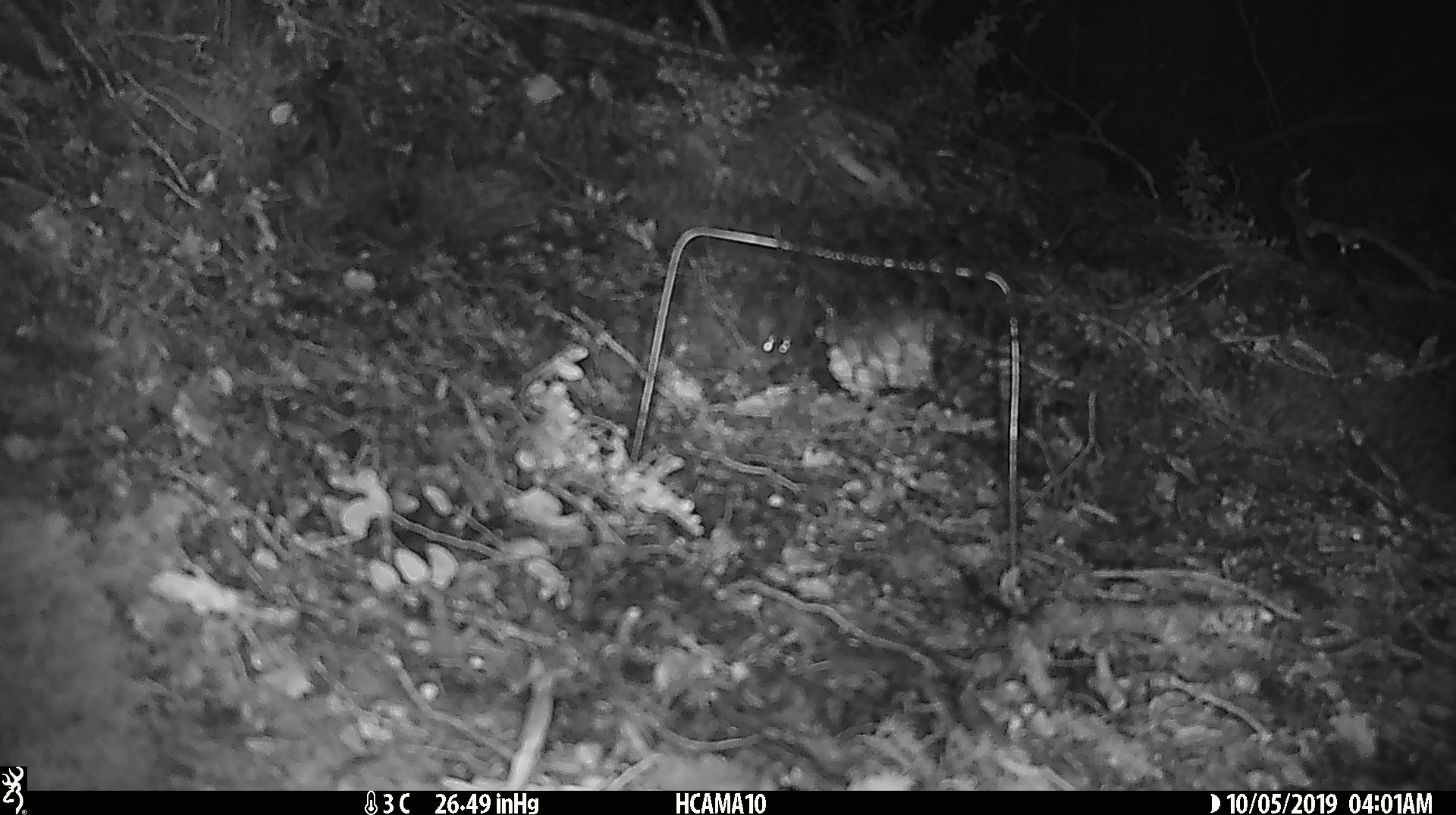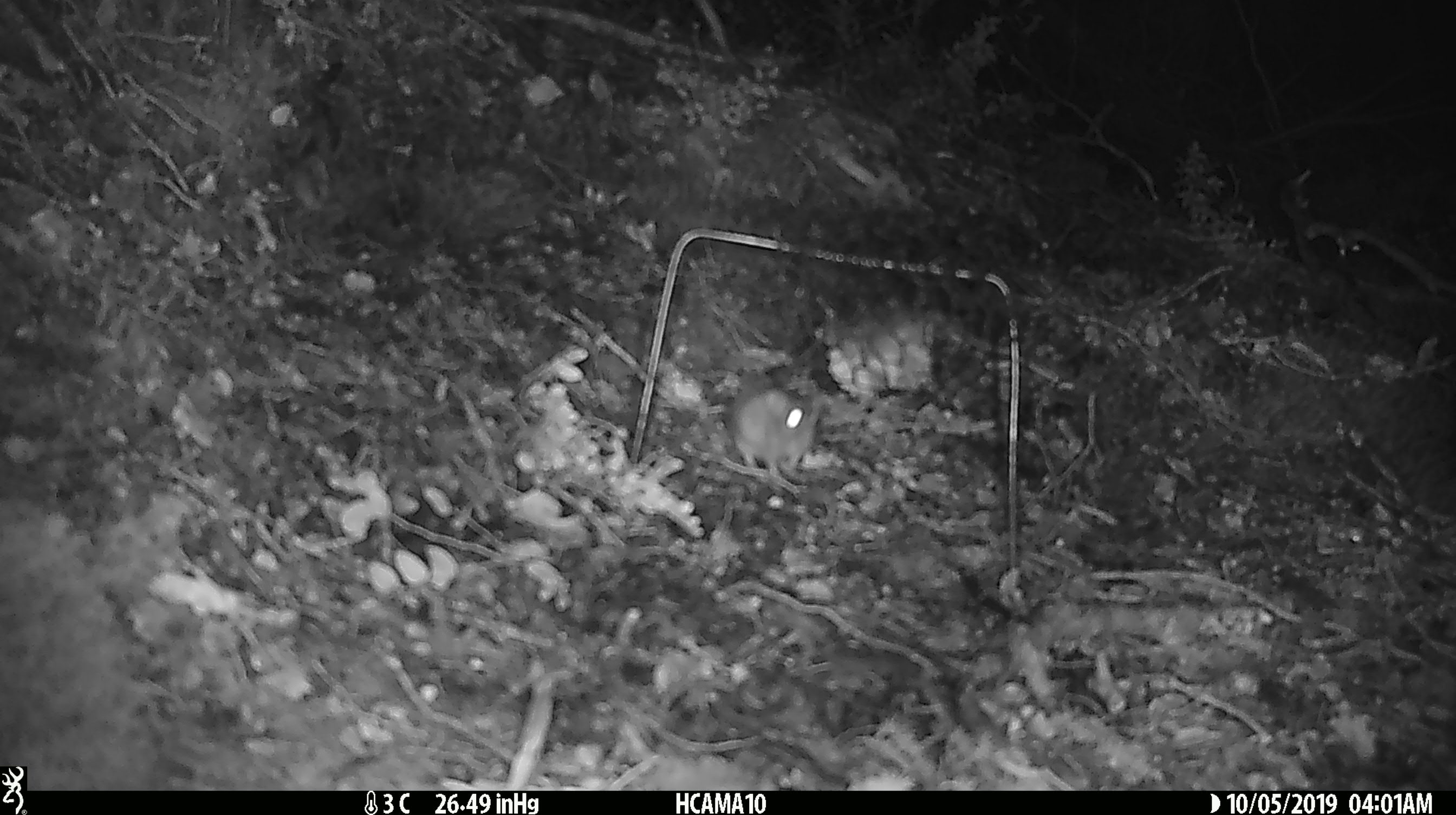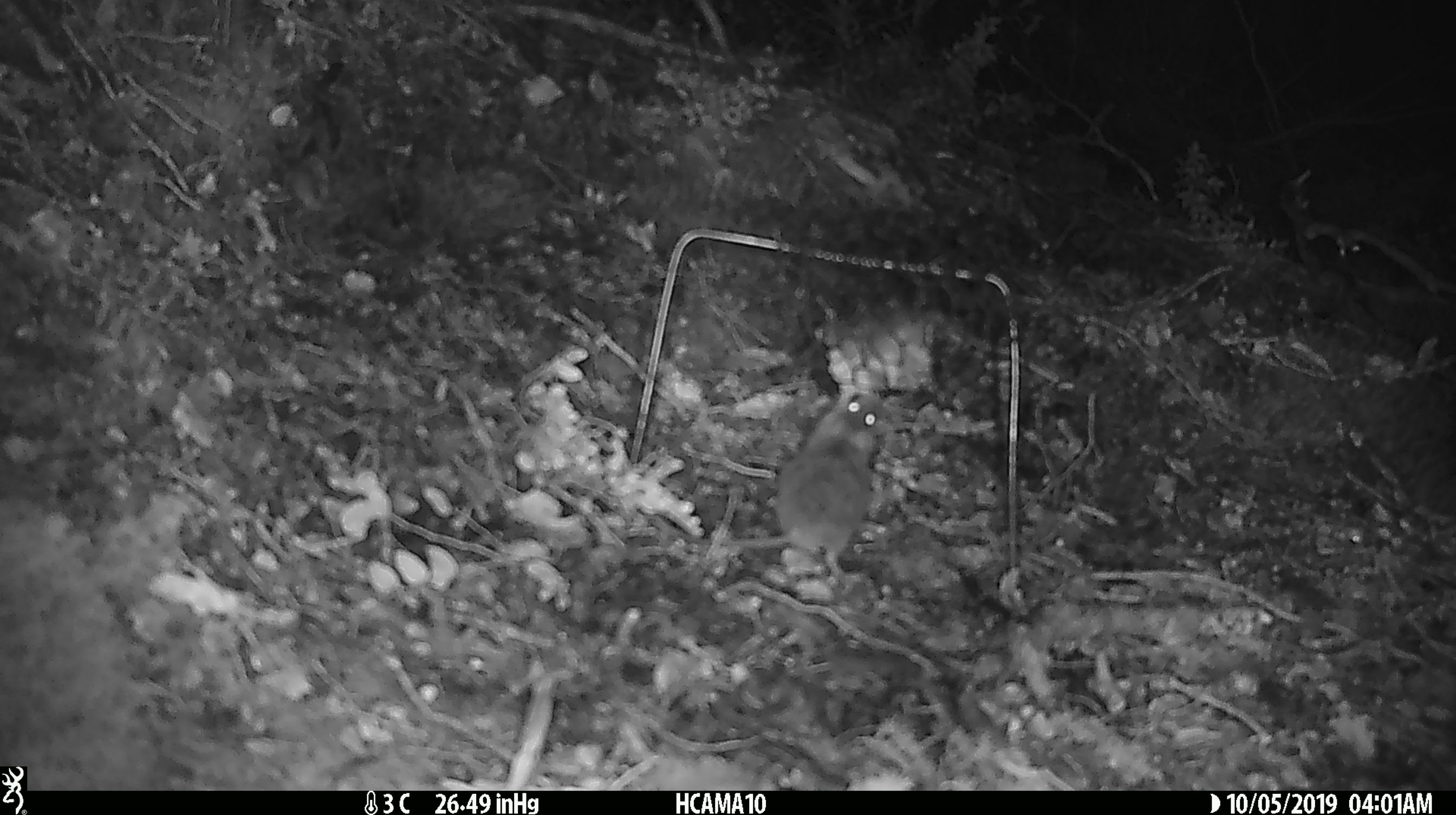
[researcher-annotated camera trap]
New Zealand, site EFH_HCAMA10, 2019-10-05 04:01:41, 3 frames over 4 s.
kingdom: Animalia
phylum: Chordata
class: Mammalia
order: Rodentia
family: Muridae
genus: Mus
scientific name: Mus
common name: mouse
Mouse (Mus).